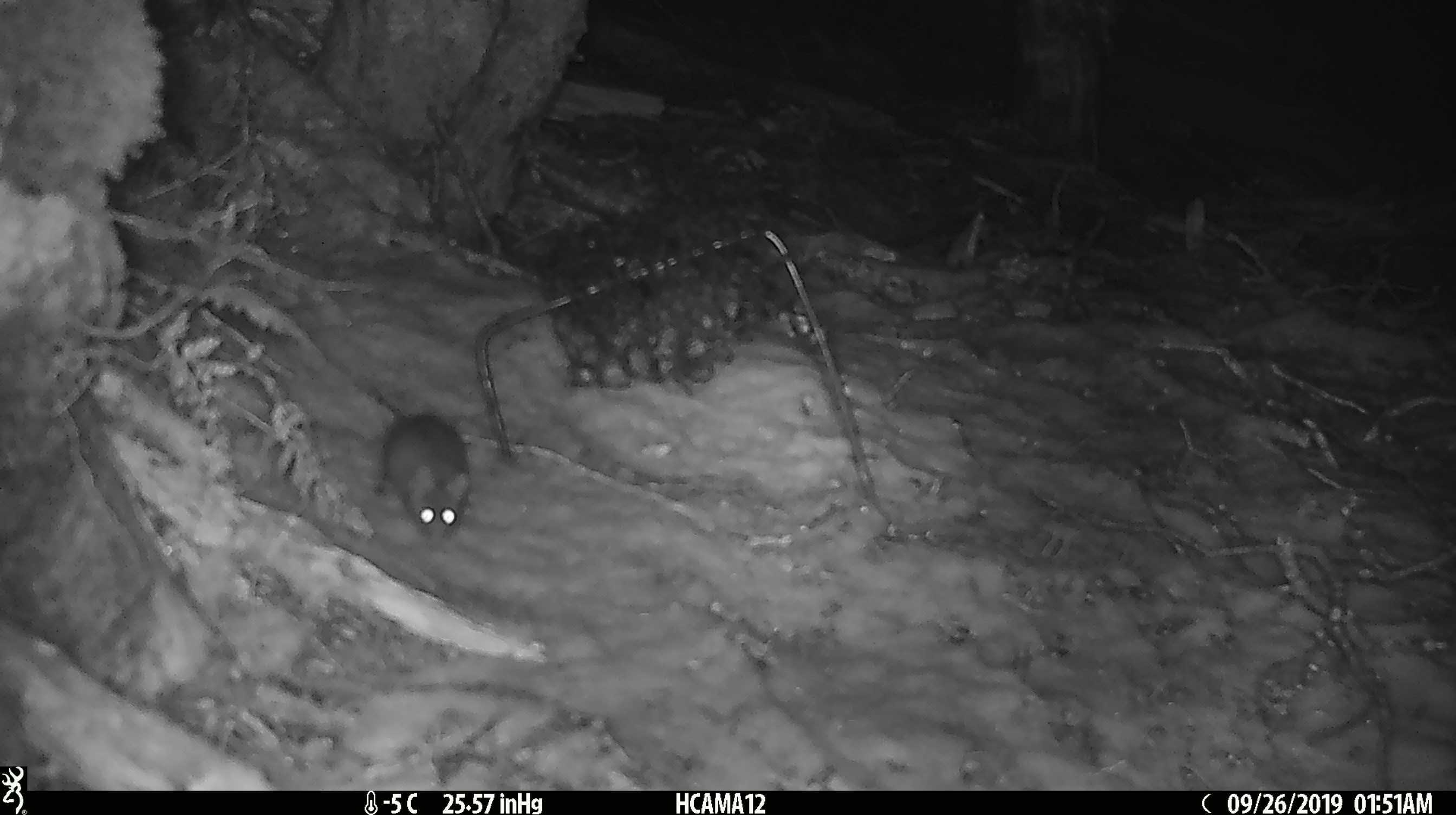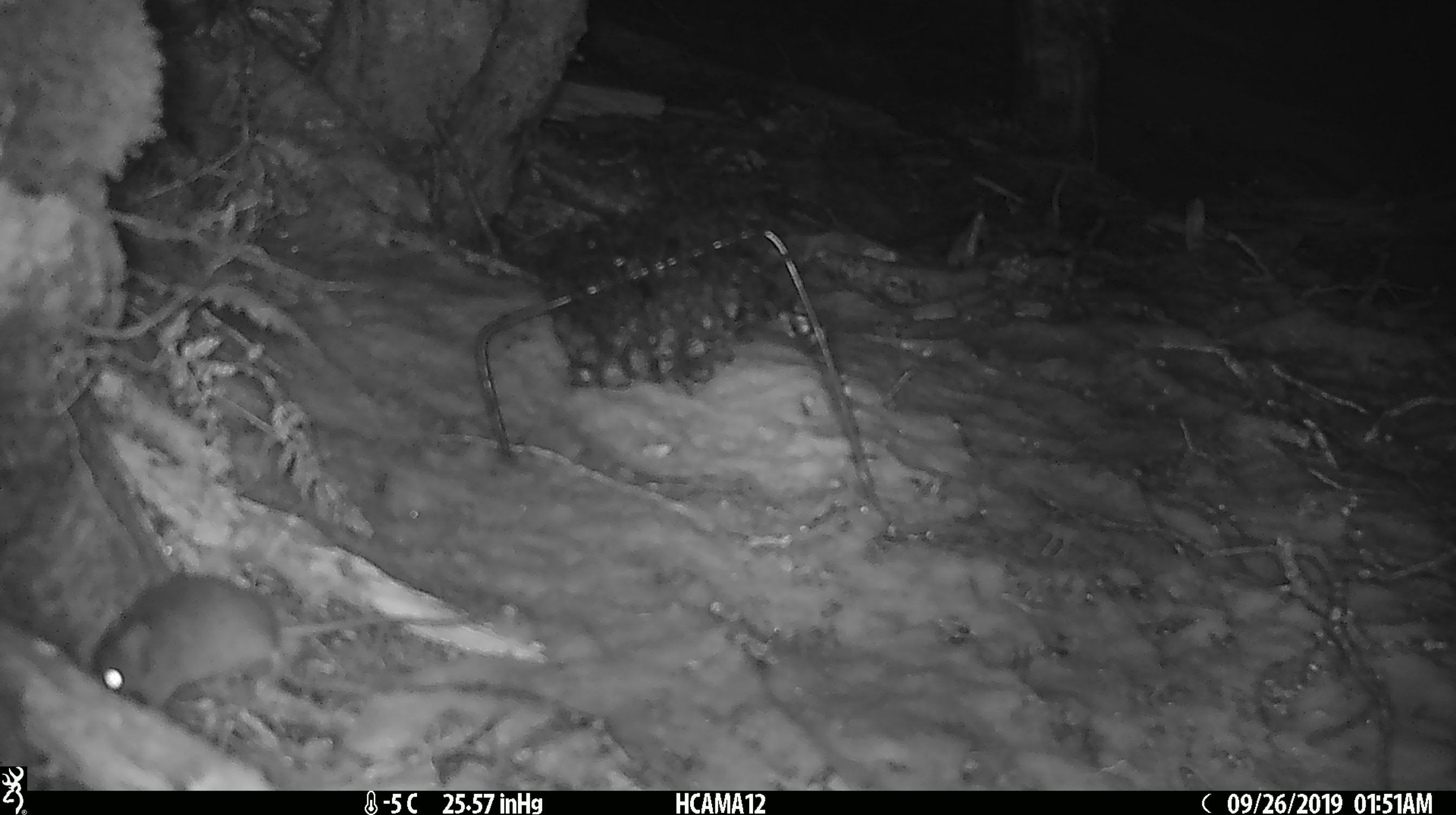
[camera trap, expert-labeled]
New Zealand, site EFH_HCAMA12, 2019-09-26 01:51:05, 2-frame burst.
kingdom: Animalia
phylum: Chordata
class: Mammalia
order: Rodentia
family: Muridae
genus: Mus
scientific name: Mus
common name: mouse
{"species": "mouse (Mus)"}